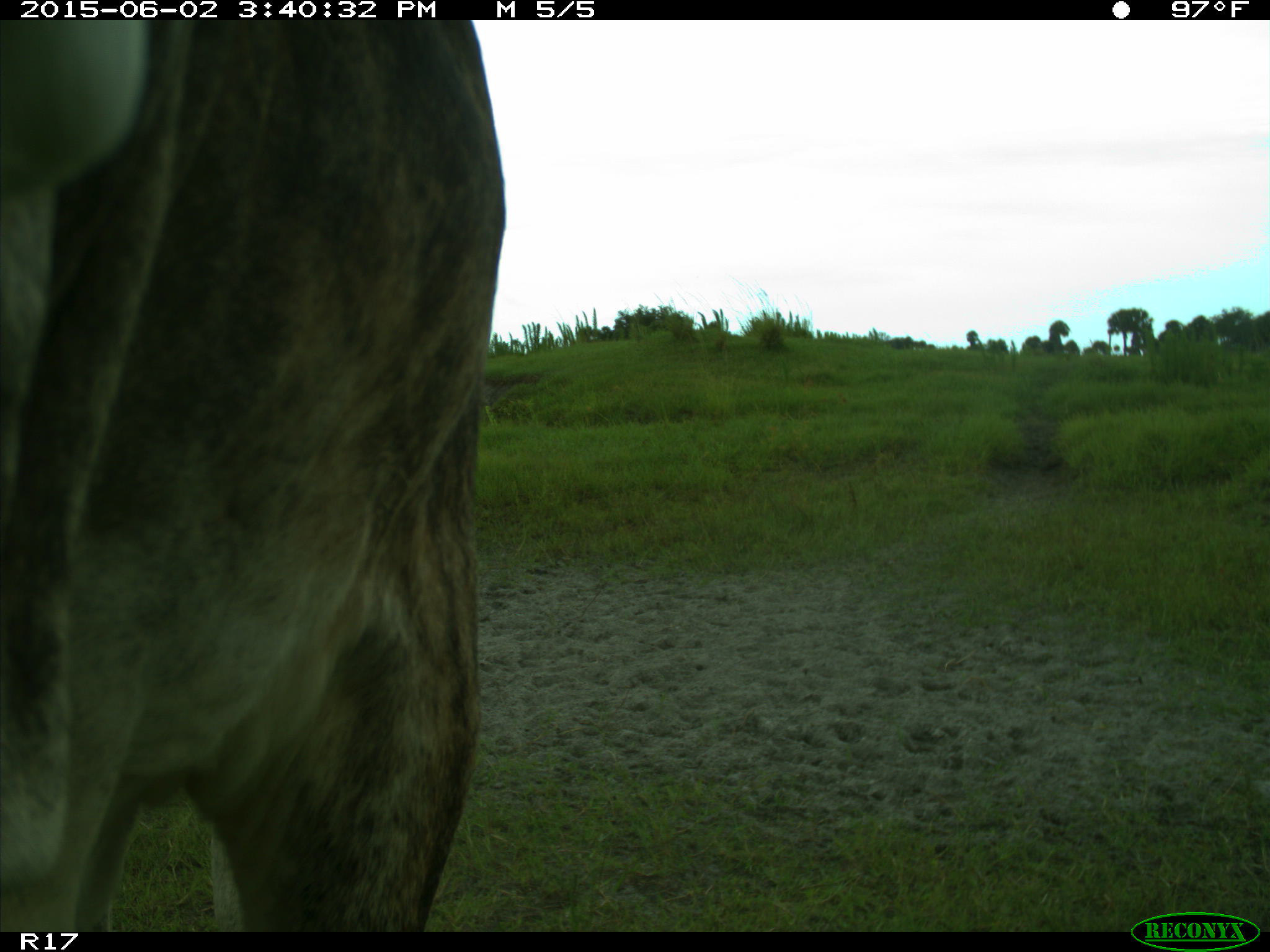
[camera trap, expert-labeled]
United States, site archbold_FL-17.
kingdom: Animalia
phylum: Chordata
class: Mammalia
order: Artiodactyla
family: Bovidae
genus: Bos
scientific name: Bos taurus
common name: domestic cow